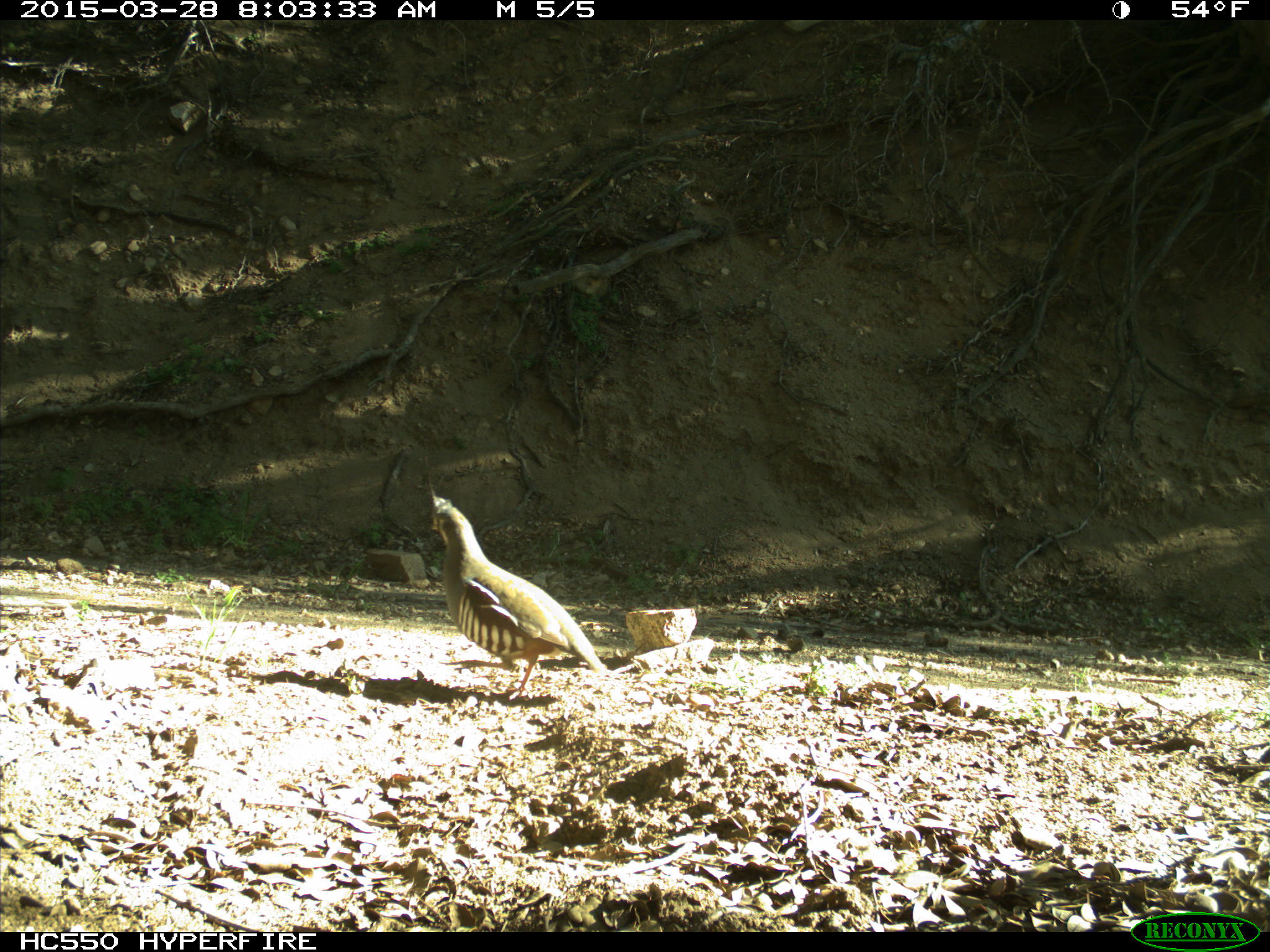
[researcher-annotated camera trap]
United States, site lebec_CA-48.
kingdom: Animalia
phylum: Chordata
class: Aves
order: Galliformes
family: Odontophoridae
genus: Callipepla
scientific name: Callipepla californica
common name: california quail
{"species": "Callipepla californica (california quail)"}